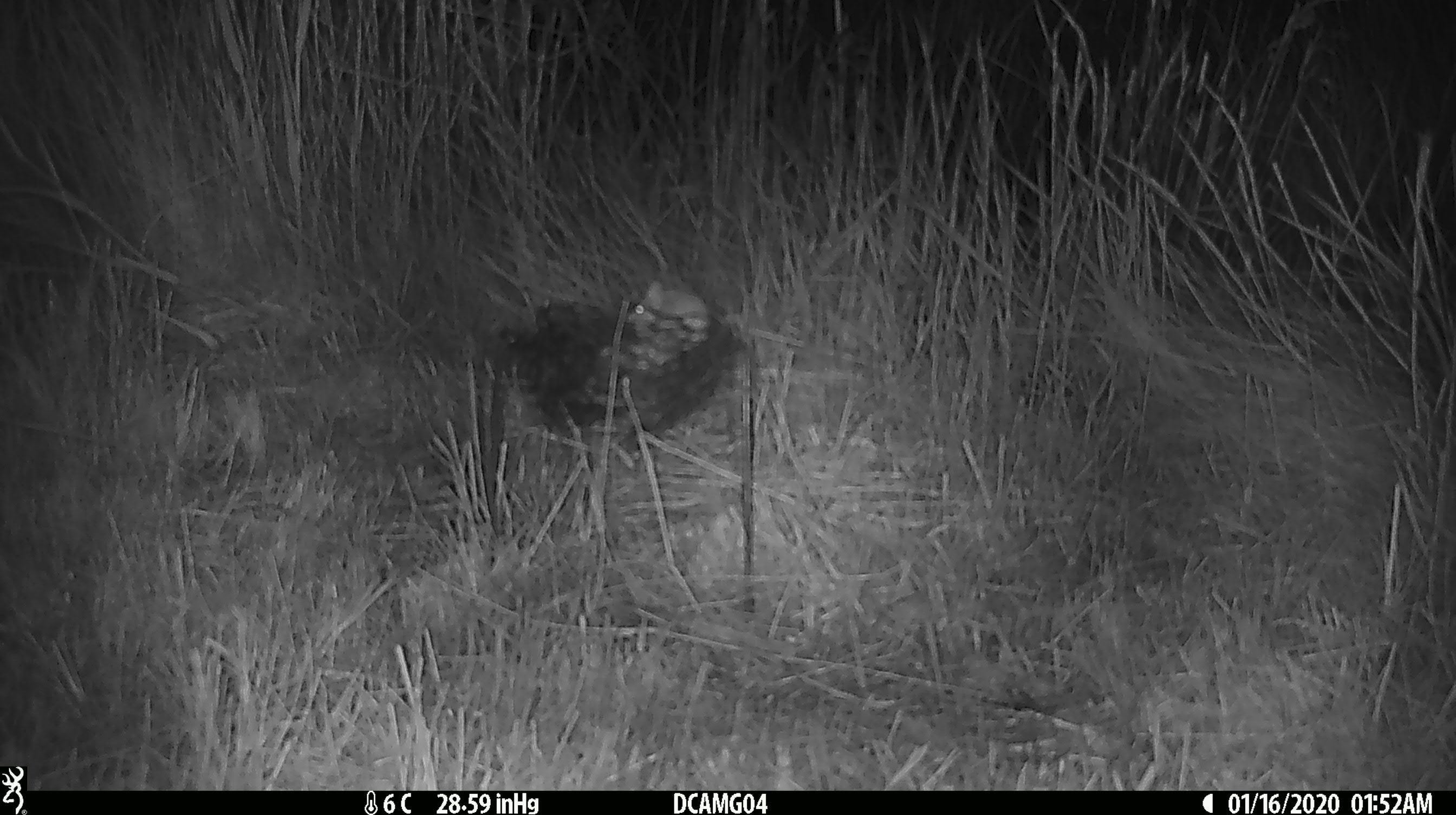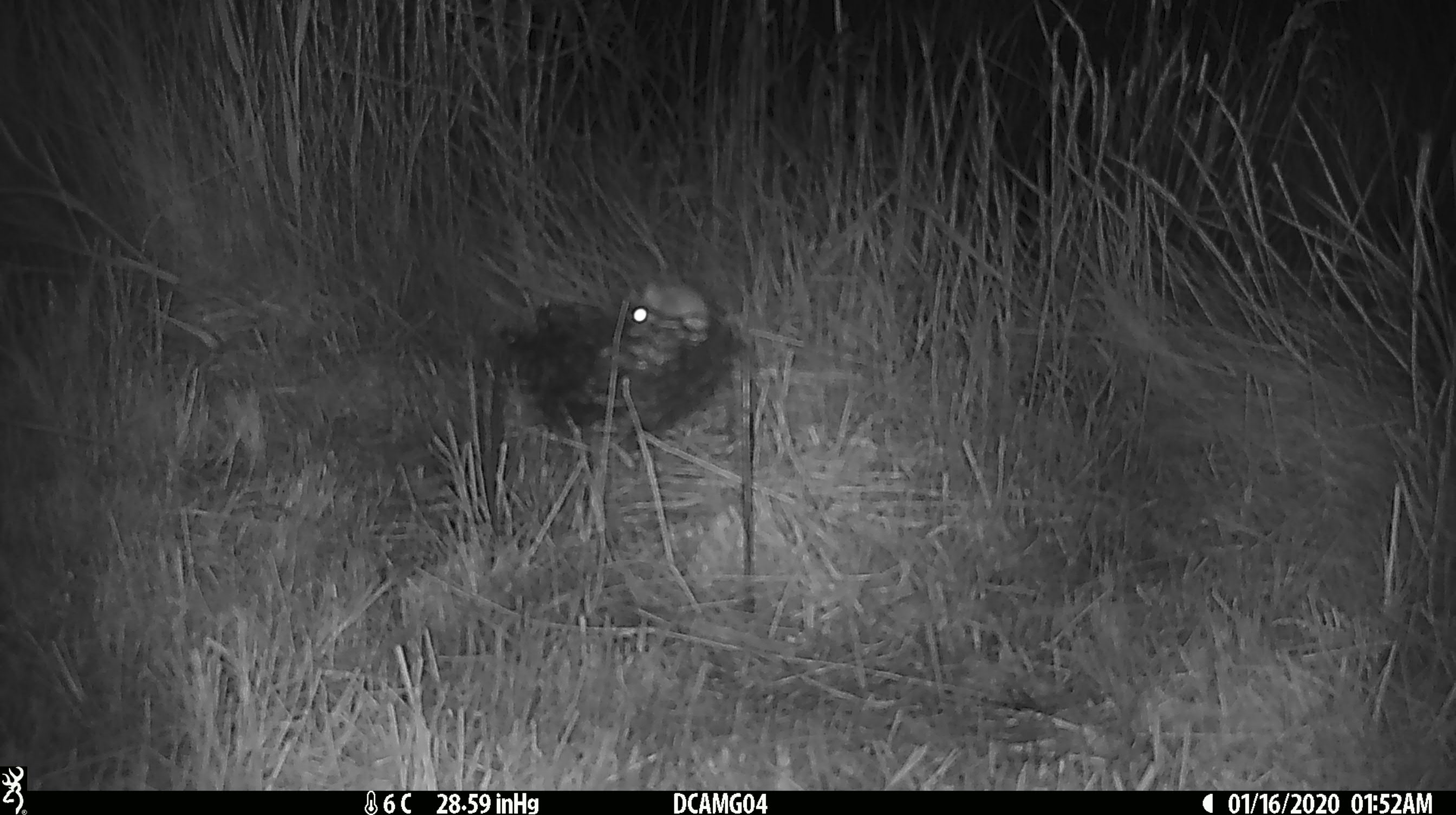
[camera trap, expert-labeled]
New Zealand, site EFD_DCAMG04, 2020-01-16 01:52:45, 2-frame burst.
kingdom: Animalia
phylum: Chordata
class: Mammalia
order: Rodentia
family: Muridae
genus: Mus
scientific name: Mus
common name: mouse